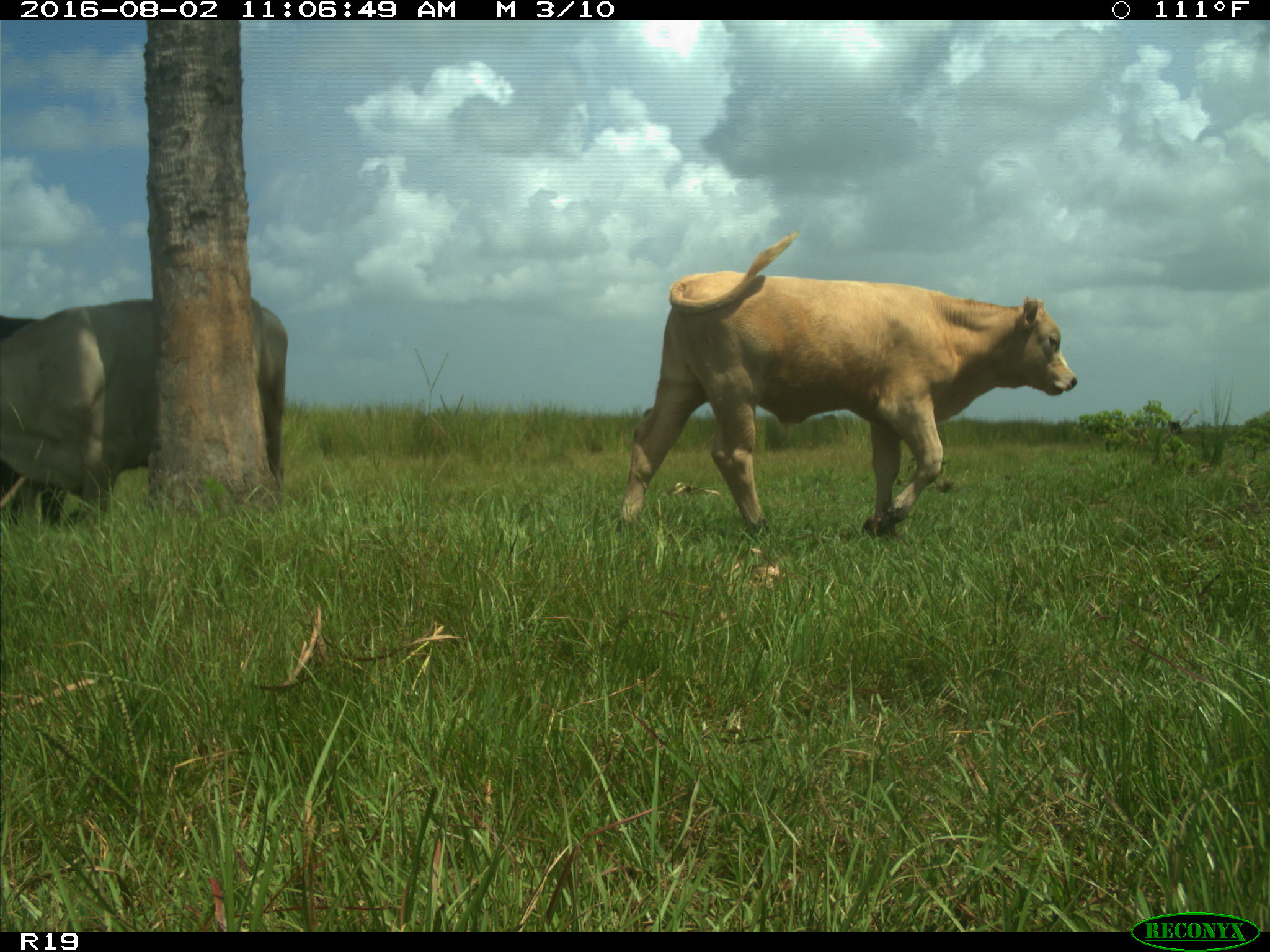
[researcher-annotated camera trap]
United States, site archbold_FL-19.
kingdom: Animalia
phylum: Chordata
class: Mammalia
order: Artiodactyla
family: Bovidae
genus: Bos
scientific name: Bos taurus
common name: domestic cow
Bos taurus (domestic cow).